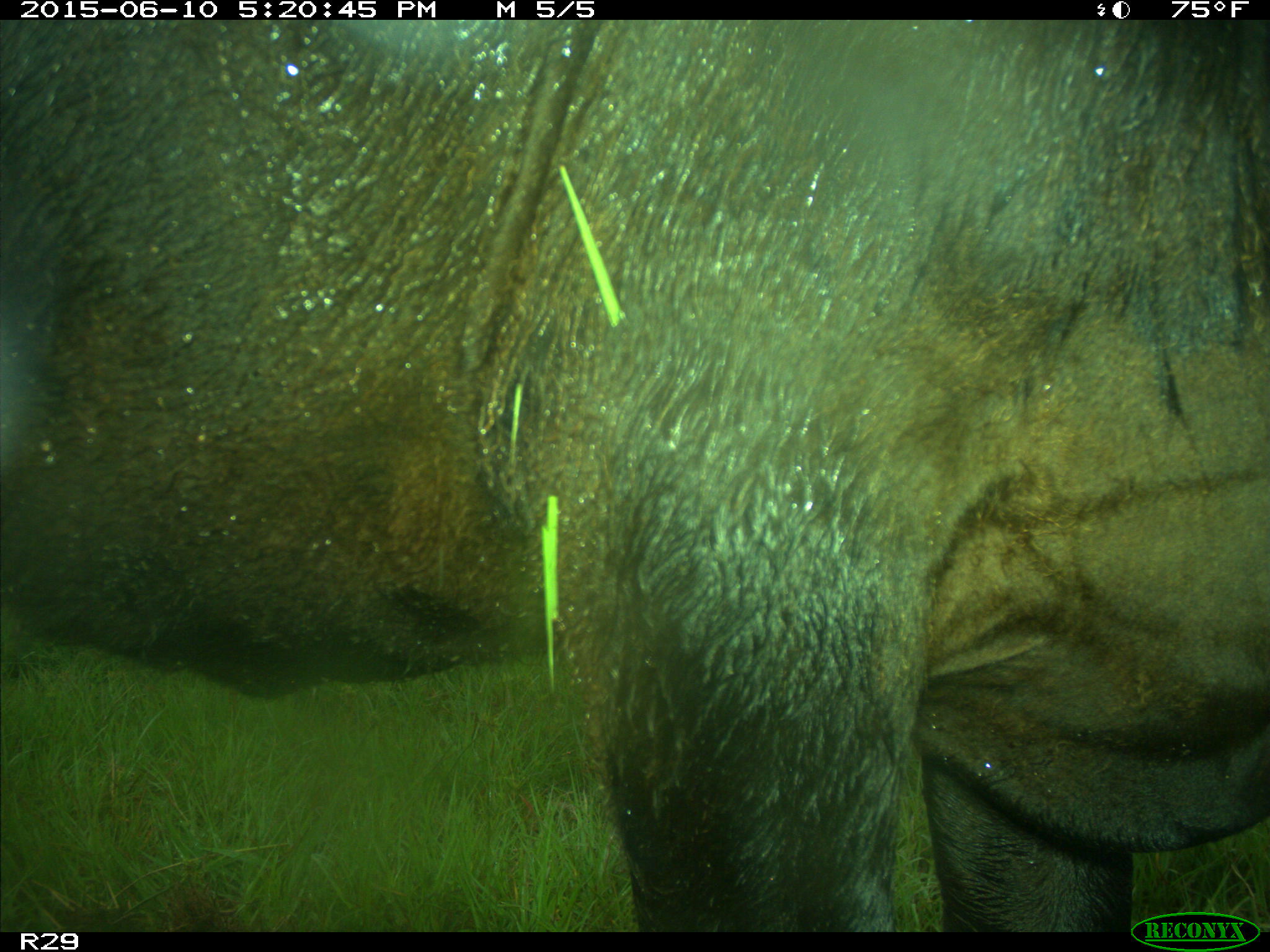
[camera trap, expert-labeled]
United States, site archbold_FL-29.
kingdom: Animalia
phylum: Chordata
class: Mammalia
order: Artiodactyla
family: Bovidae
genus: Bos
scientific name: Bos taurus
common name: domestic cow